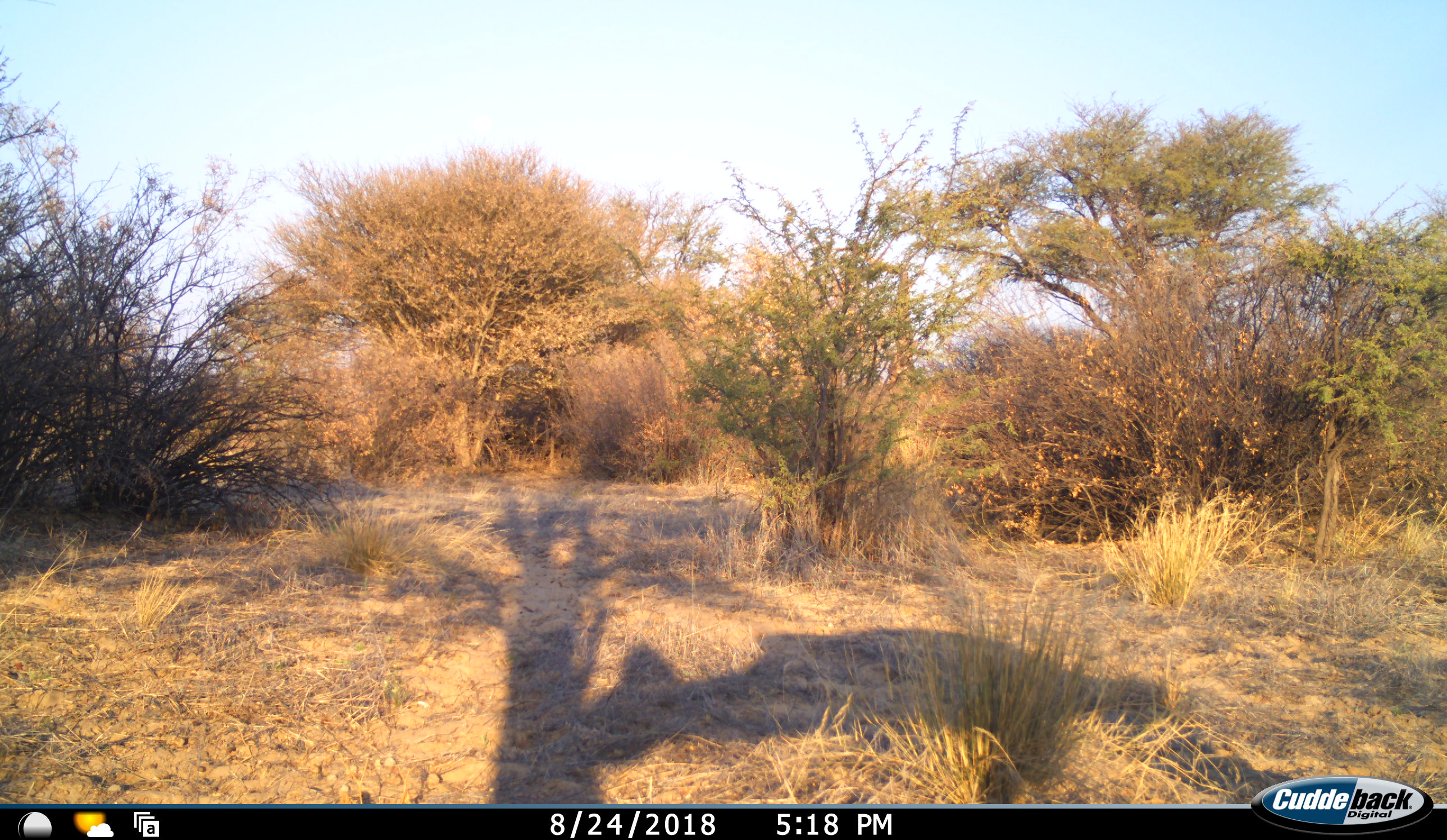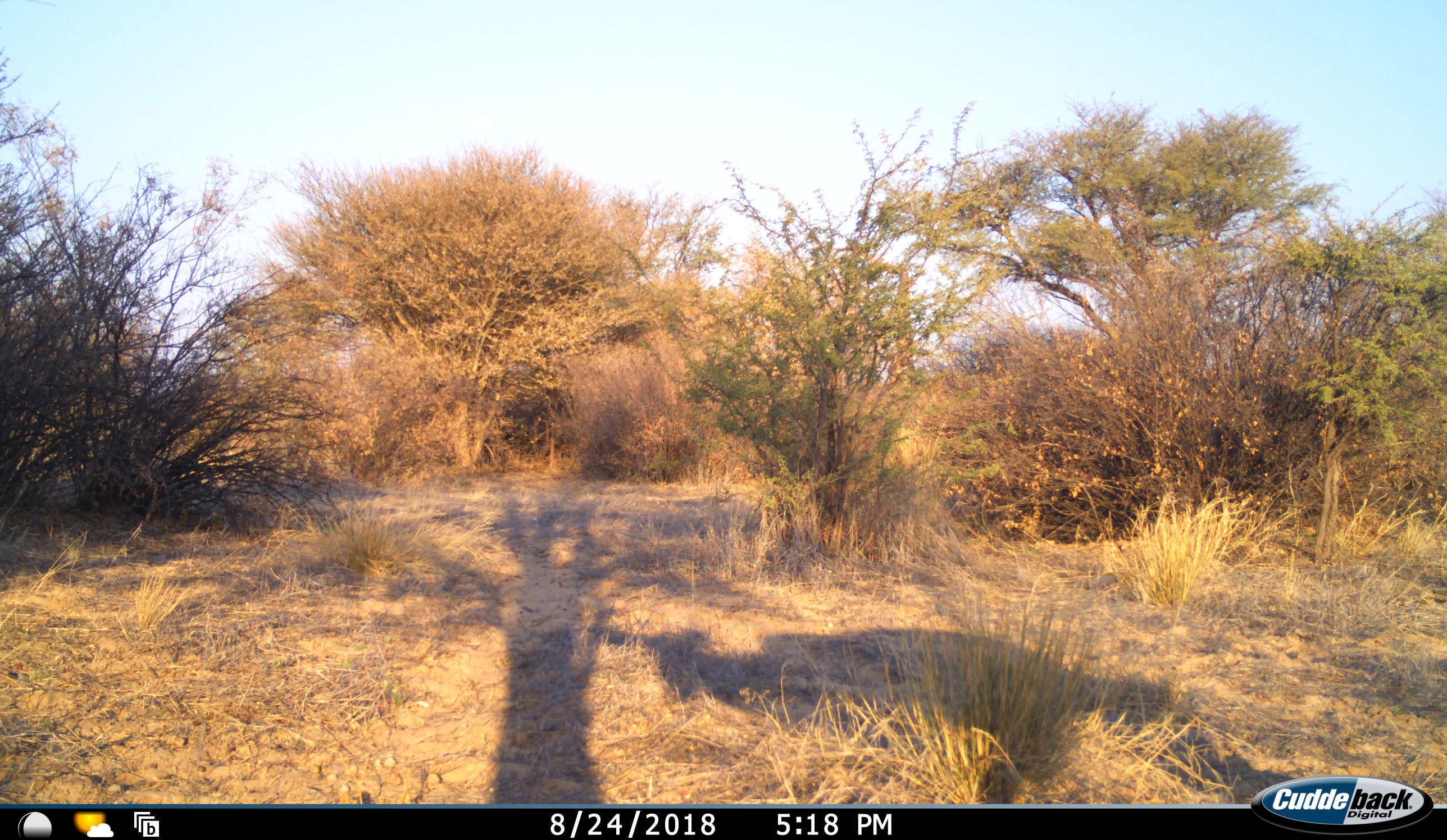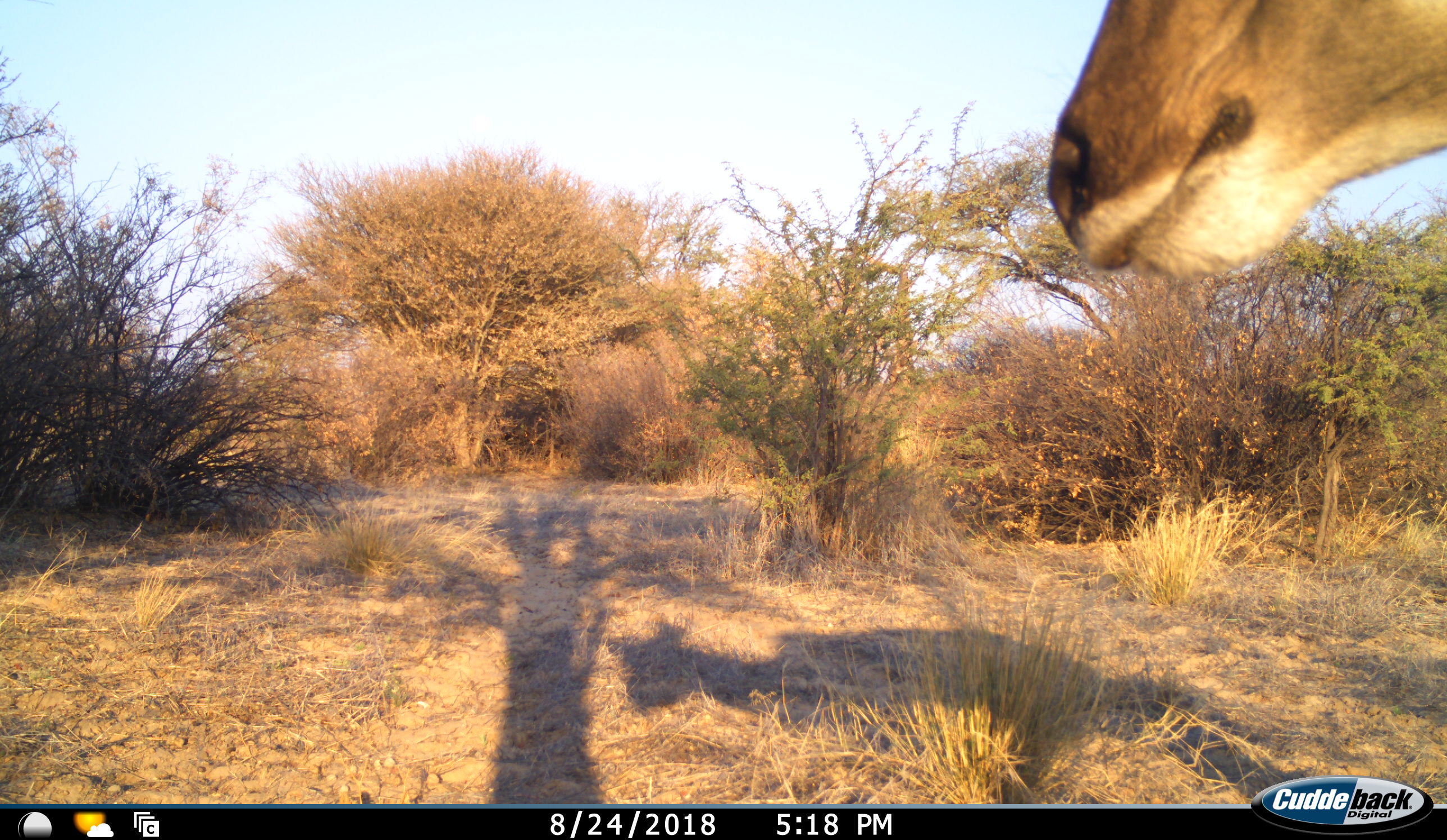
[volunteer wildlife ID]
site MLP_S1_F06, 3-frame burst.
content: unidentified animal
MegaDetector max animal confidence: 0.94